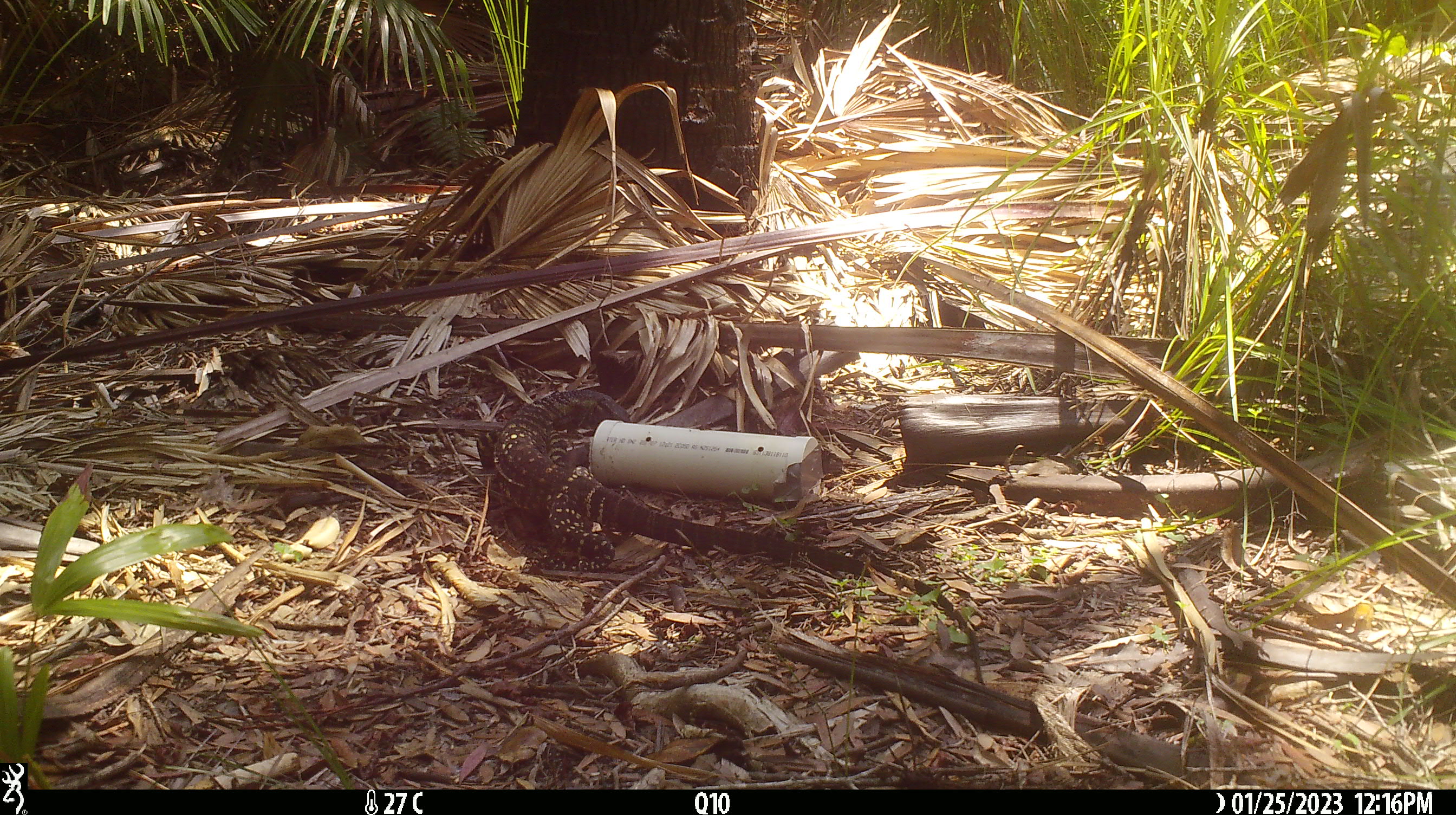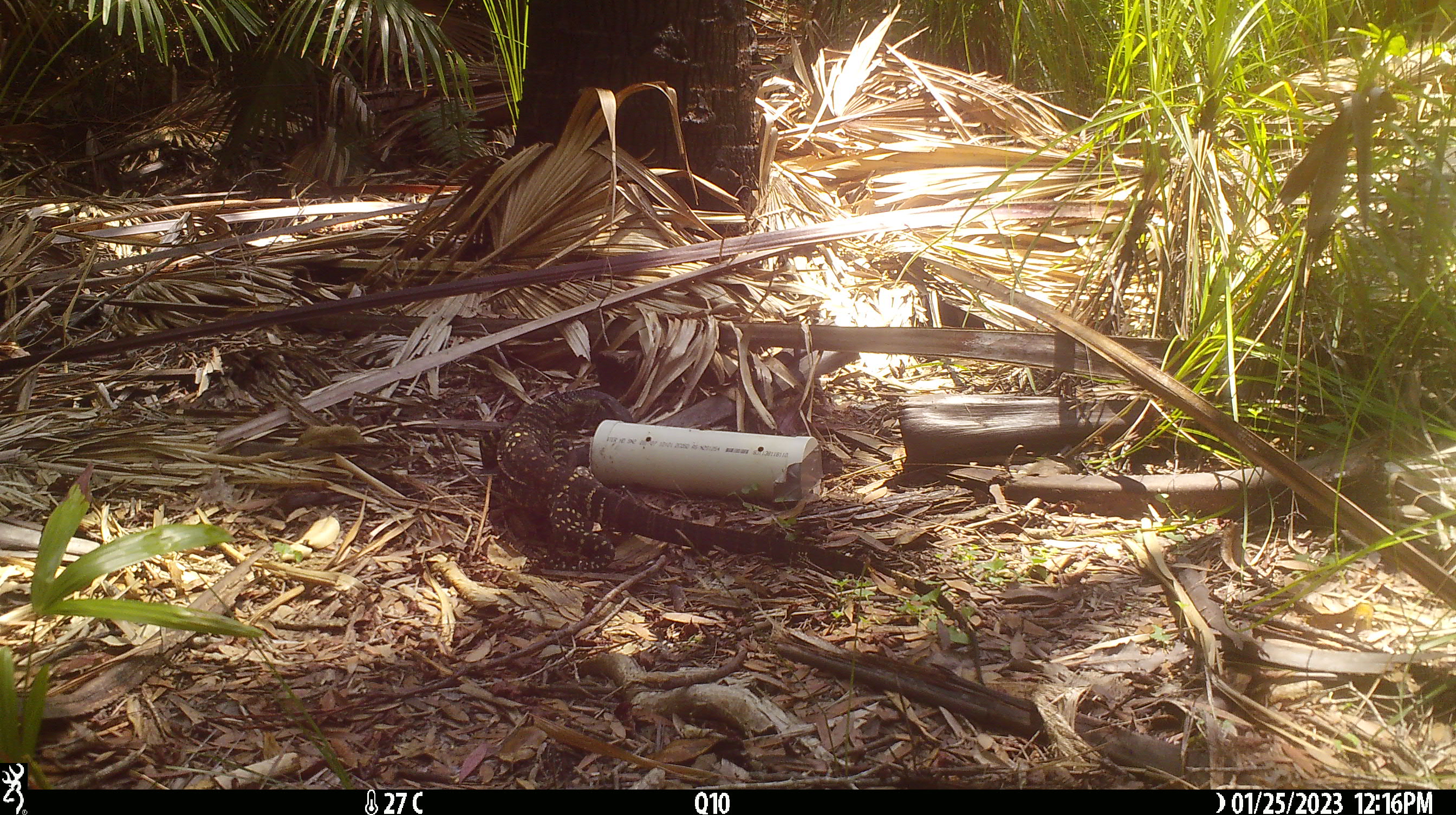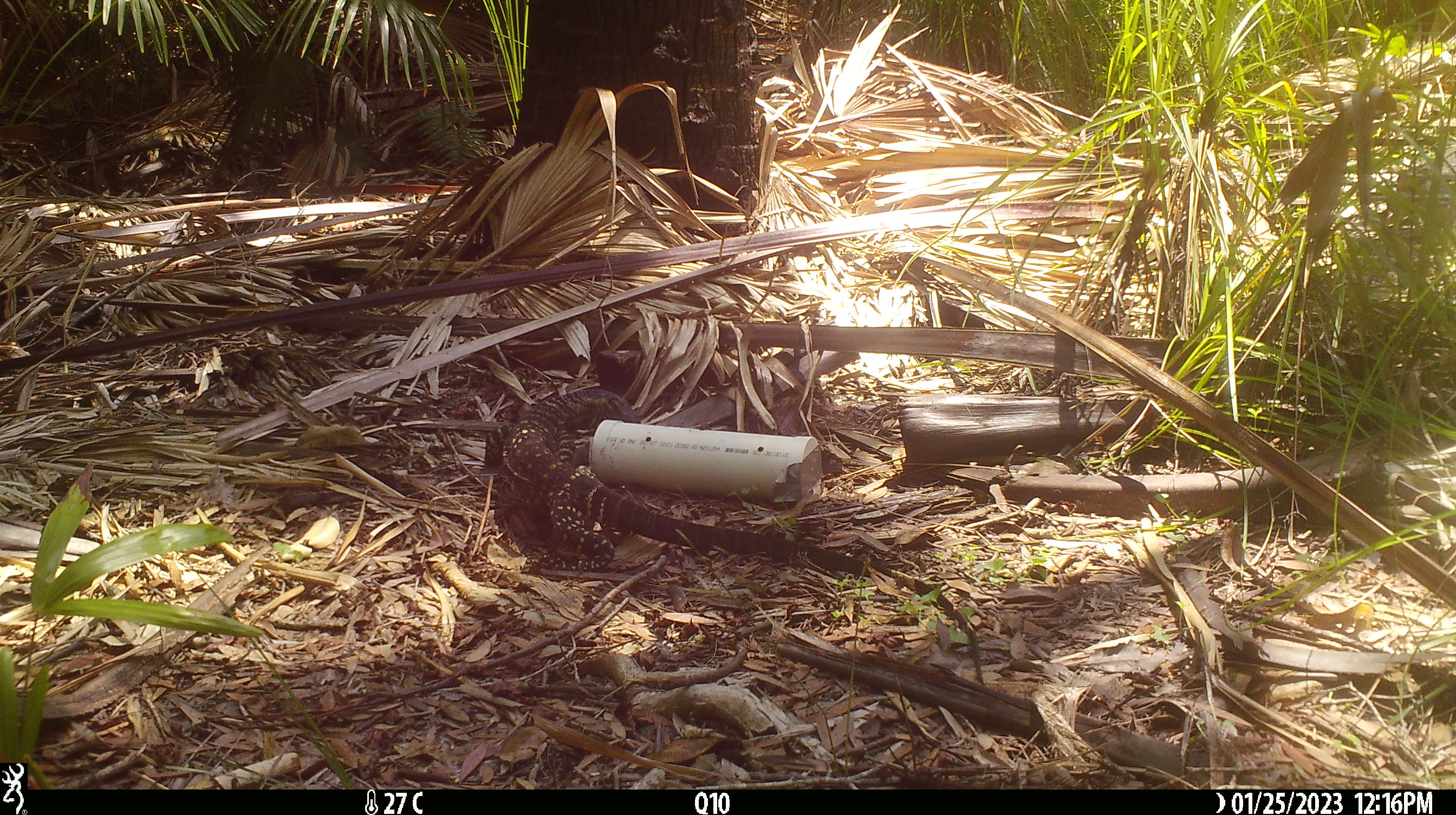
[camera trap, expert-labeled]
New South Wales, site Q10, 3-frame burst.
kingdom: Animalia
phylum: Chordata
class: Reptilia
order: Squamata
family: Varanidae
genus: Varanus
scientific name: Varanus varius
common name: lace monitor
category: goanna